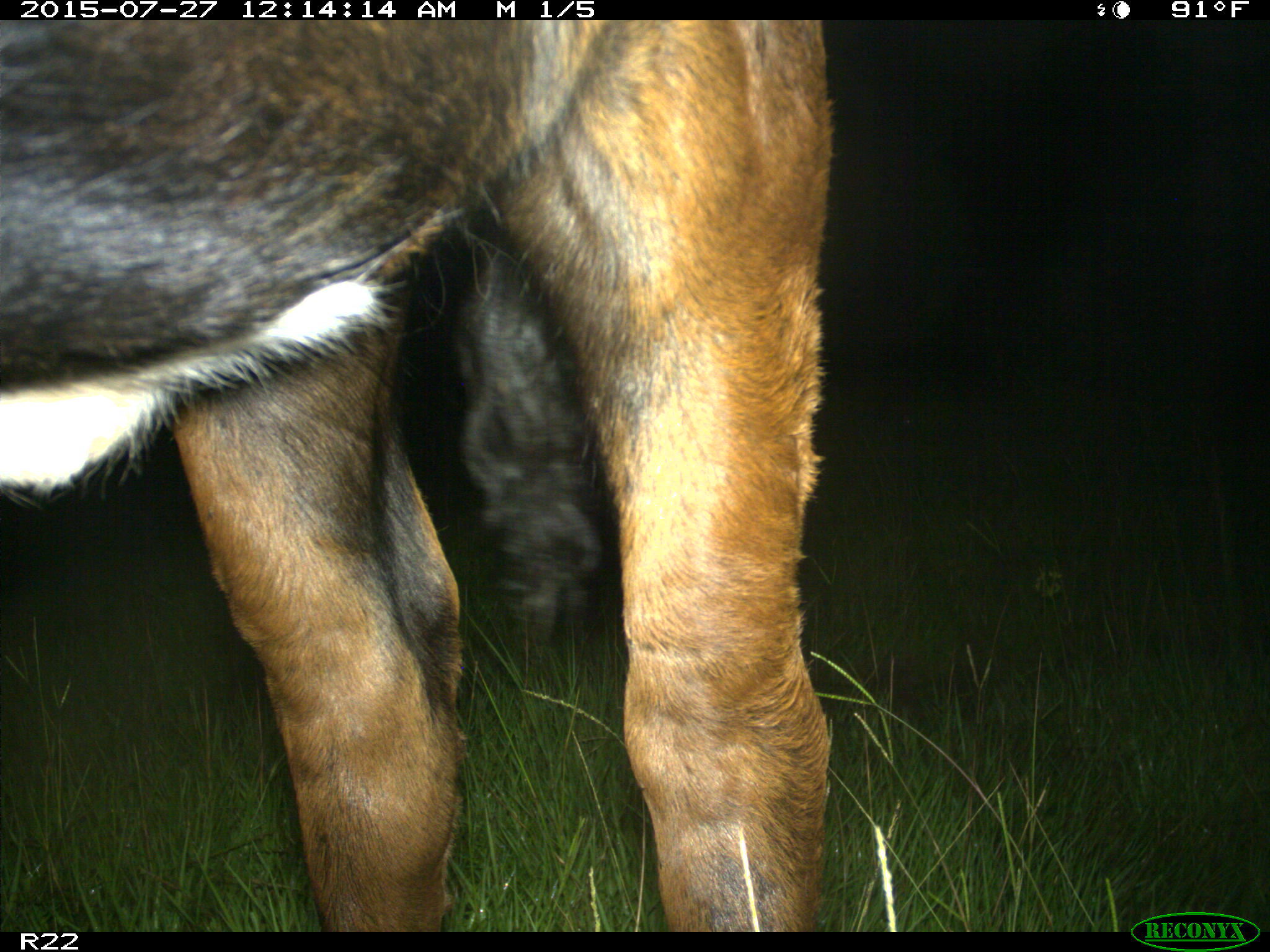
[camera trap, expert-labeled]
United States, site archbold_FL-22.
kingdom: Animalia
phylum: Chordata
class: Mammalia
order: Artiodactyla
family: Bovidae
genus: Bos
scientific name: Bos taurus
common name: domestic cow